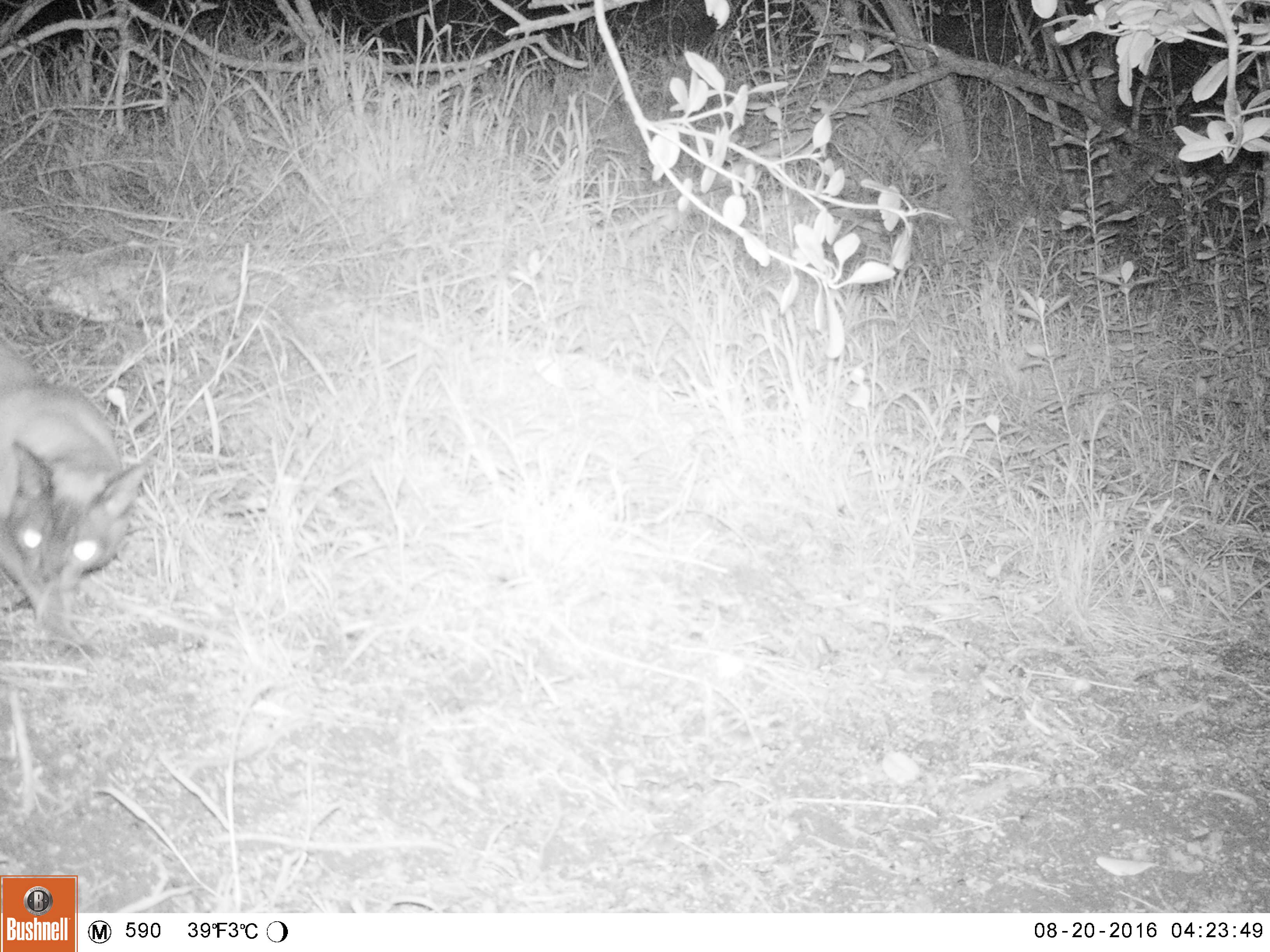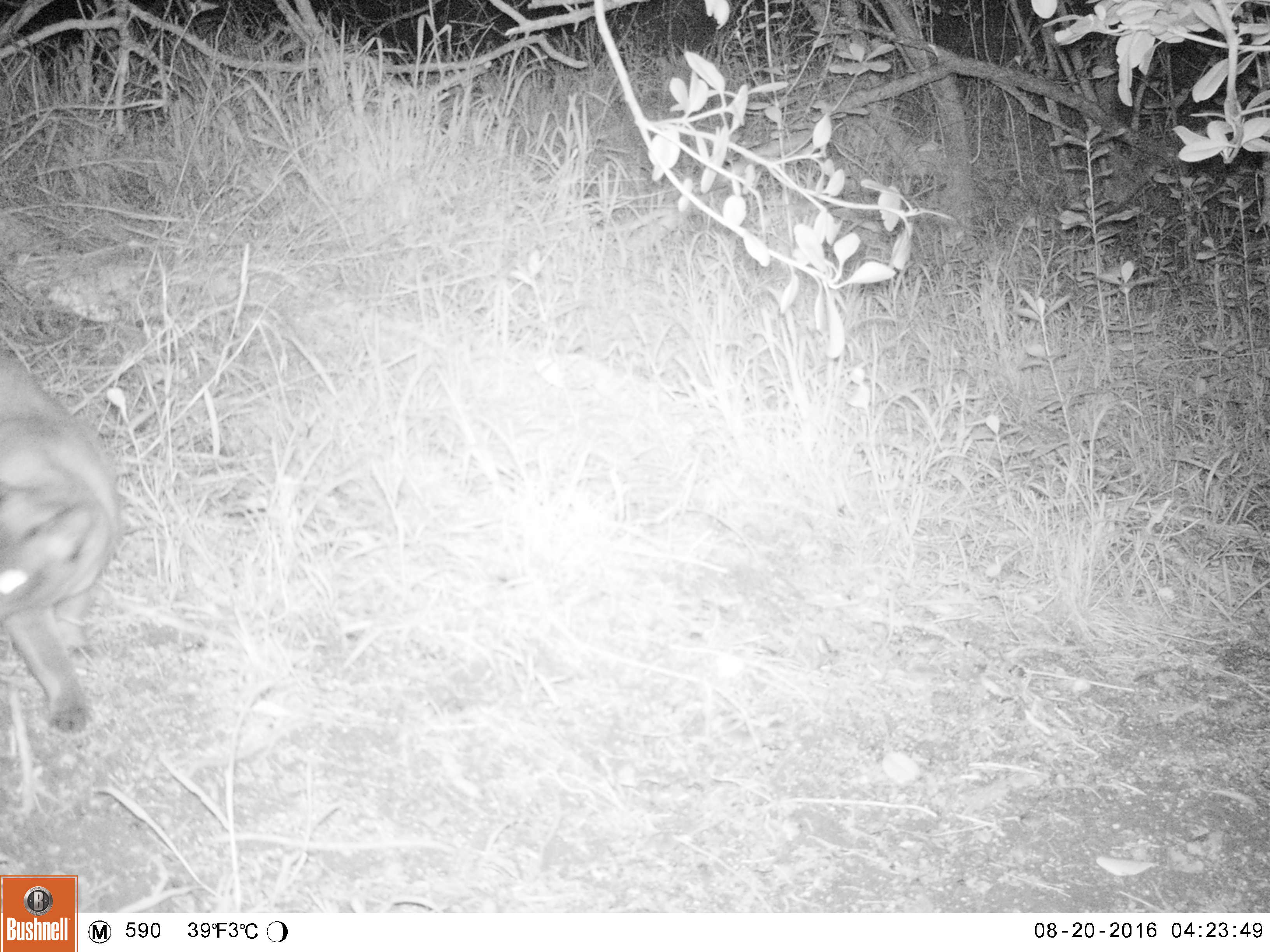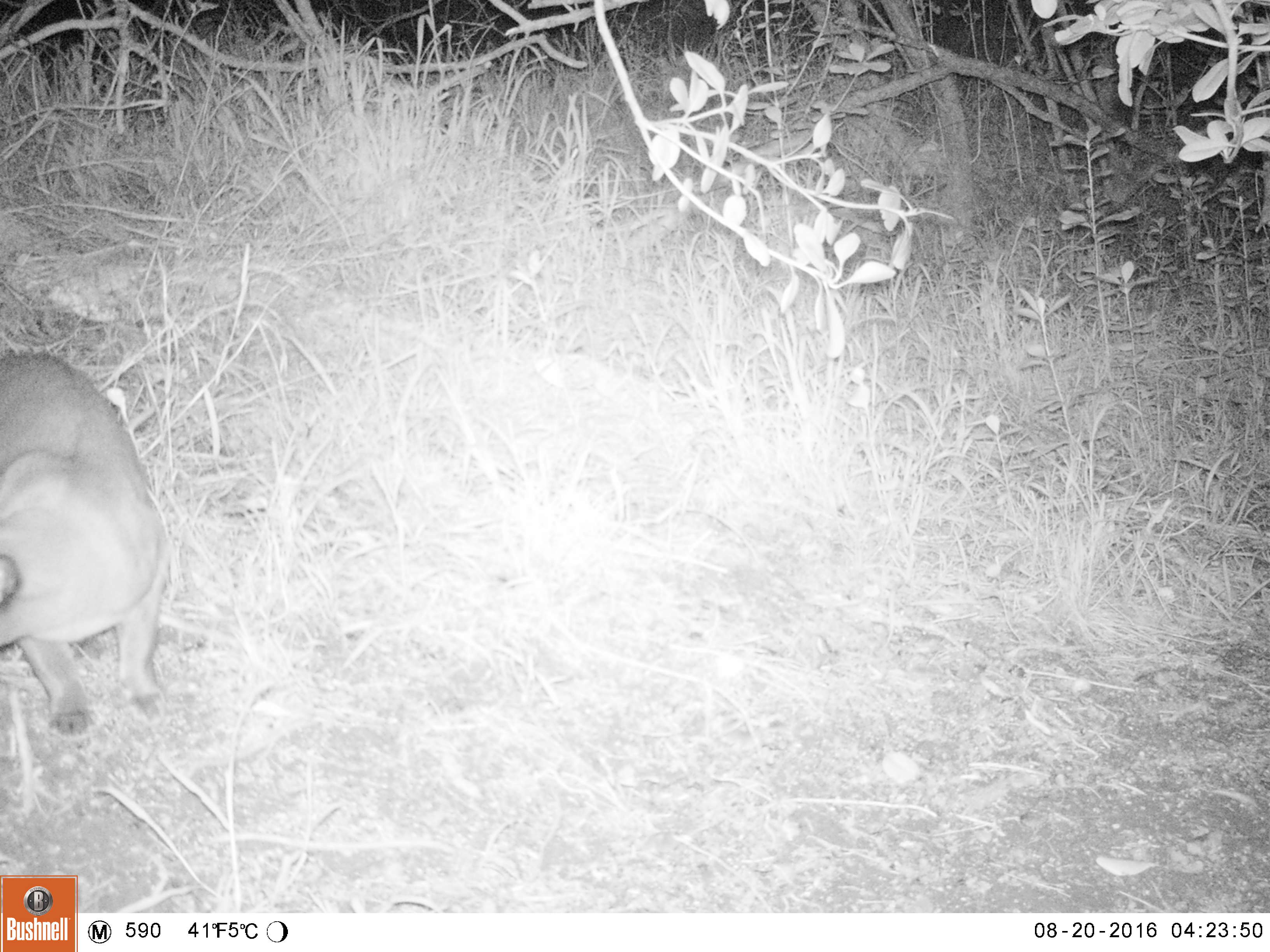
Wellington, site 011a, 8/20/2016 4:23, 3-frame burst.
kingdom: Animalia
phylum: Chordata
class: Mammalia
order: Carnivora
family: Felidae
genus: Felis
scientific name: Felis catus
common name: cat